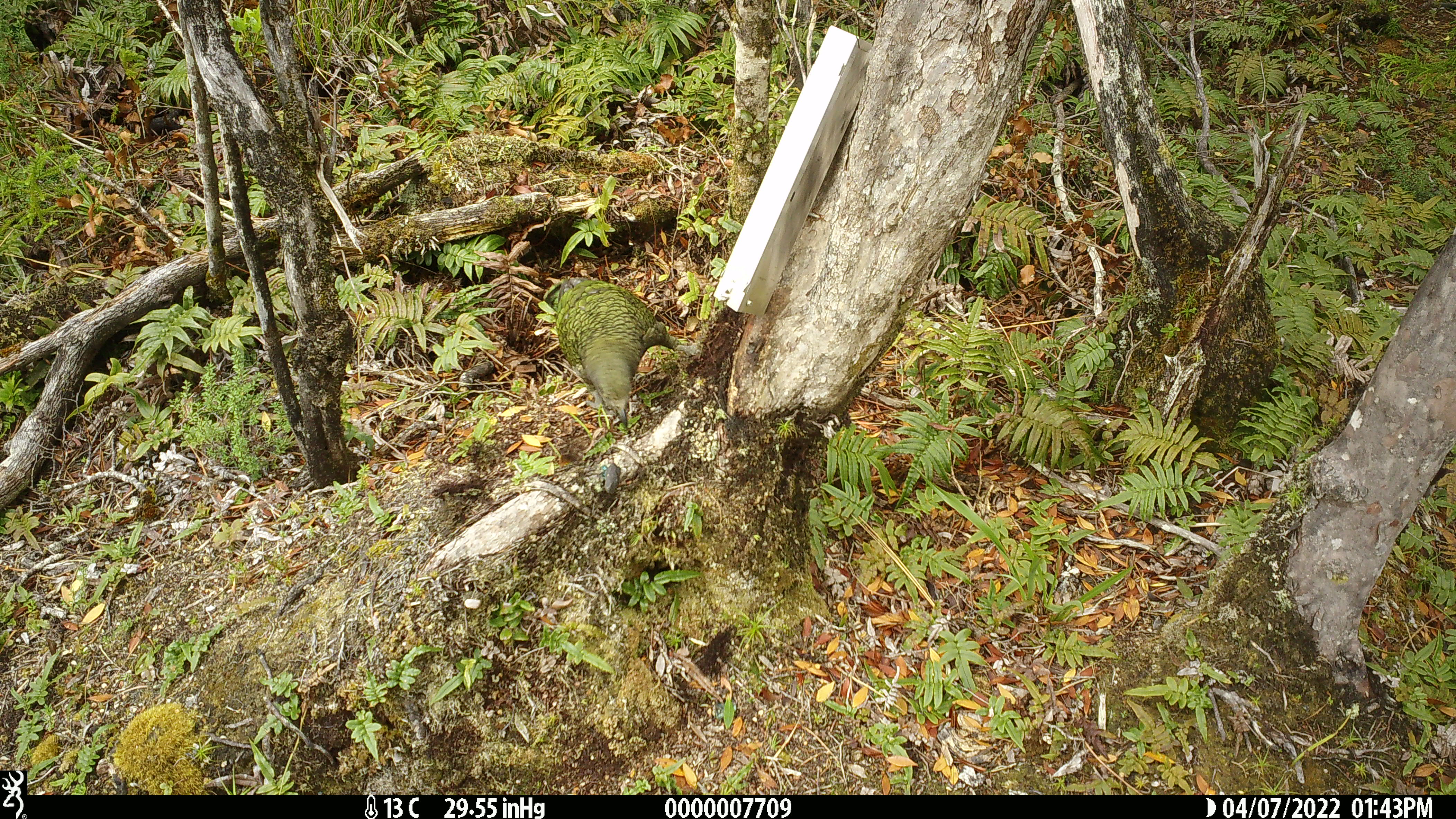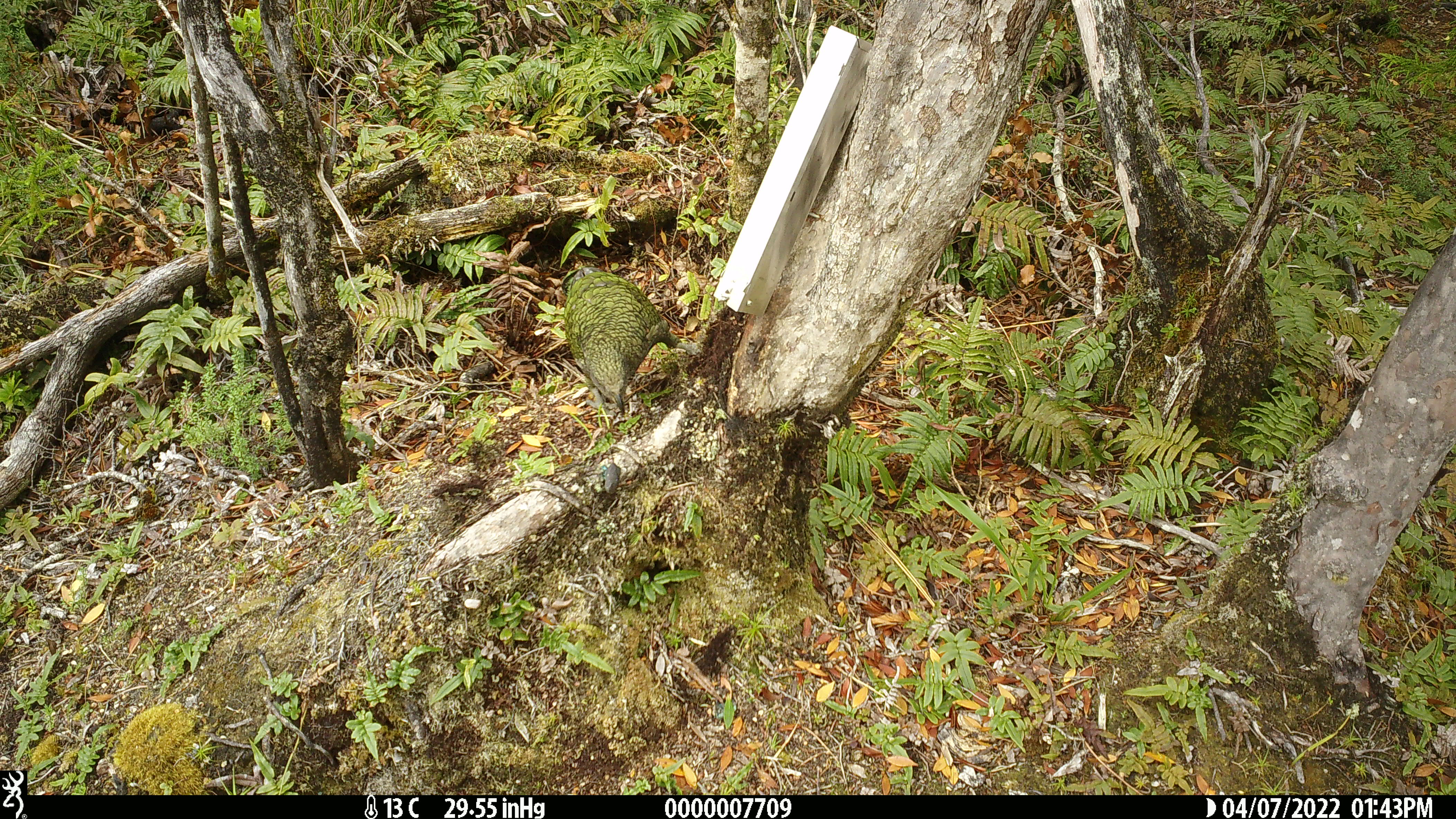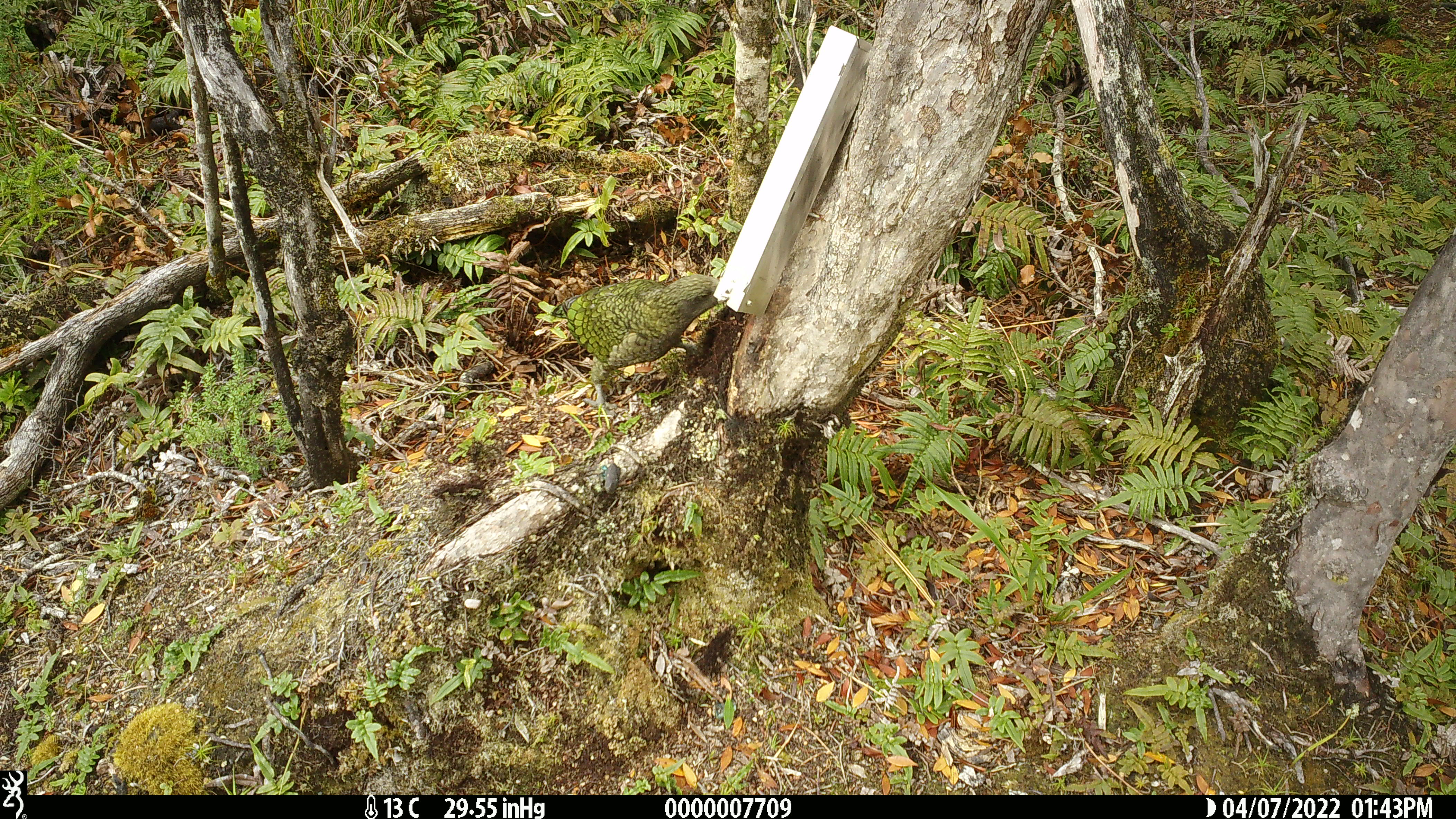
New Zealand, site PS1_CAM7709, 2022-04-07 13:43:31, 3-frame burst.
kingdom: Animalia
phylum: Chordata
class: Aves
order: Psittaciformes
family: Strigopidae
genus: Nestor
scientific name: Nestor notabilis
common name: kea